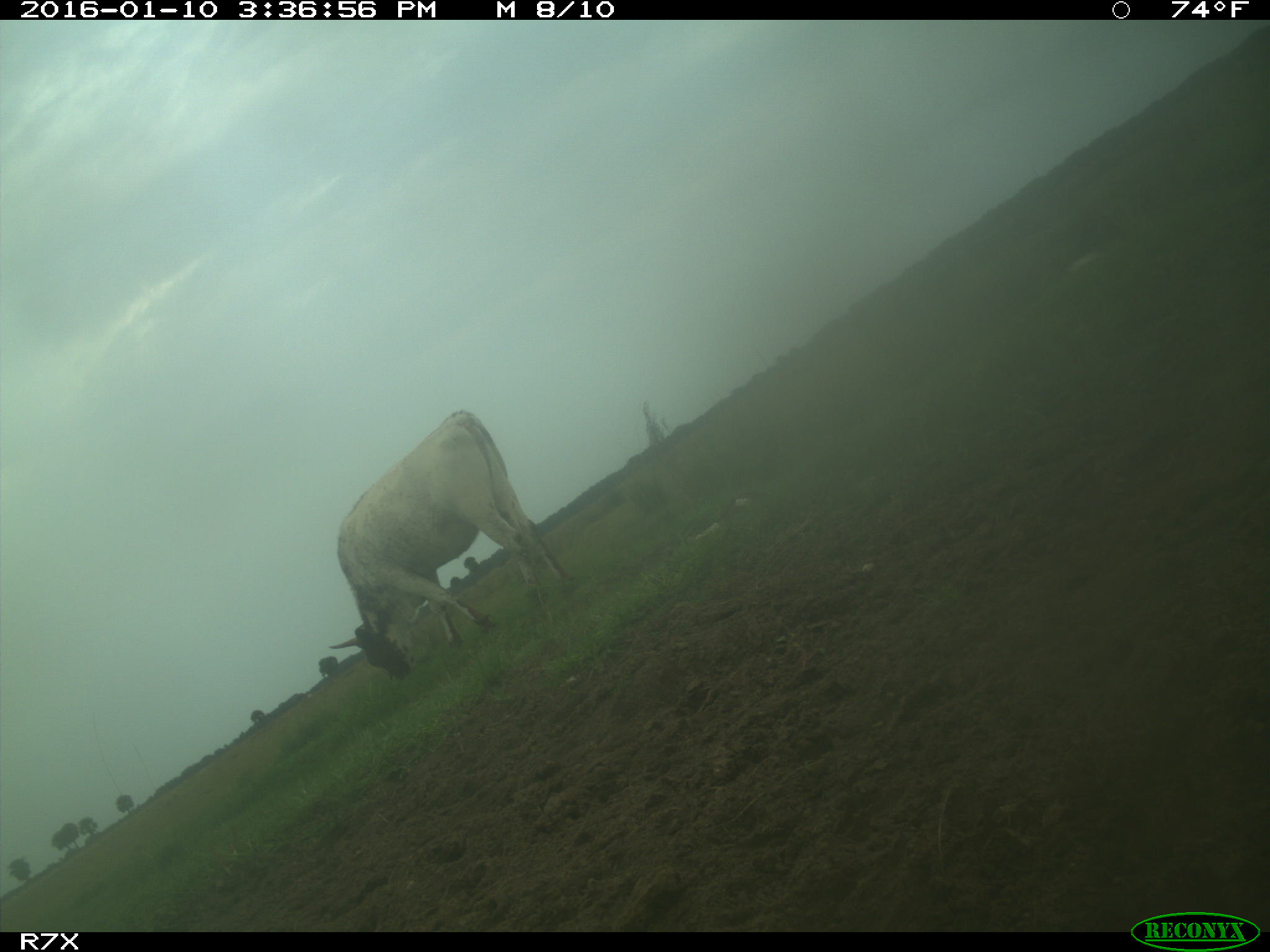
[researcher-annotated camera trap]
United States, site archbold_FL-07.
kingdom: Animalia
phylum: Chordata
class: Mammalia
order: Artiodactyla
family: Bovidae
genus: Bos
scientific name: Bos taurus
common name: domestic cow